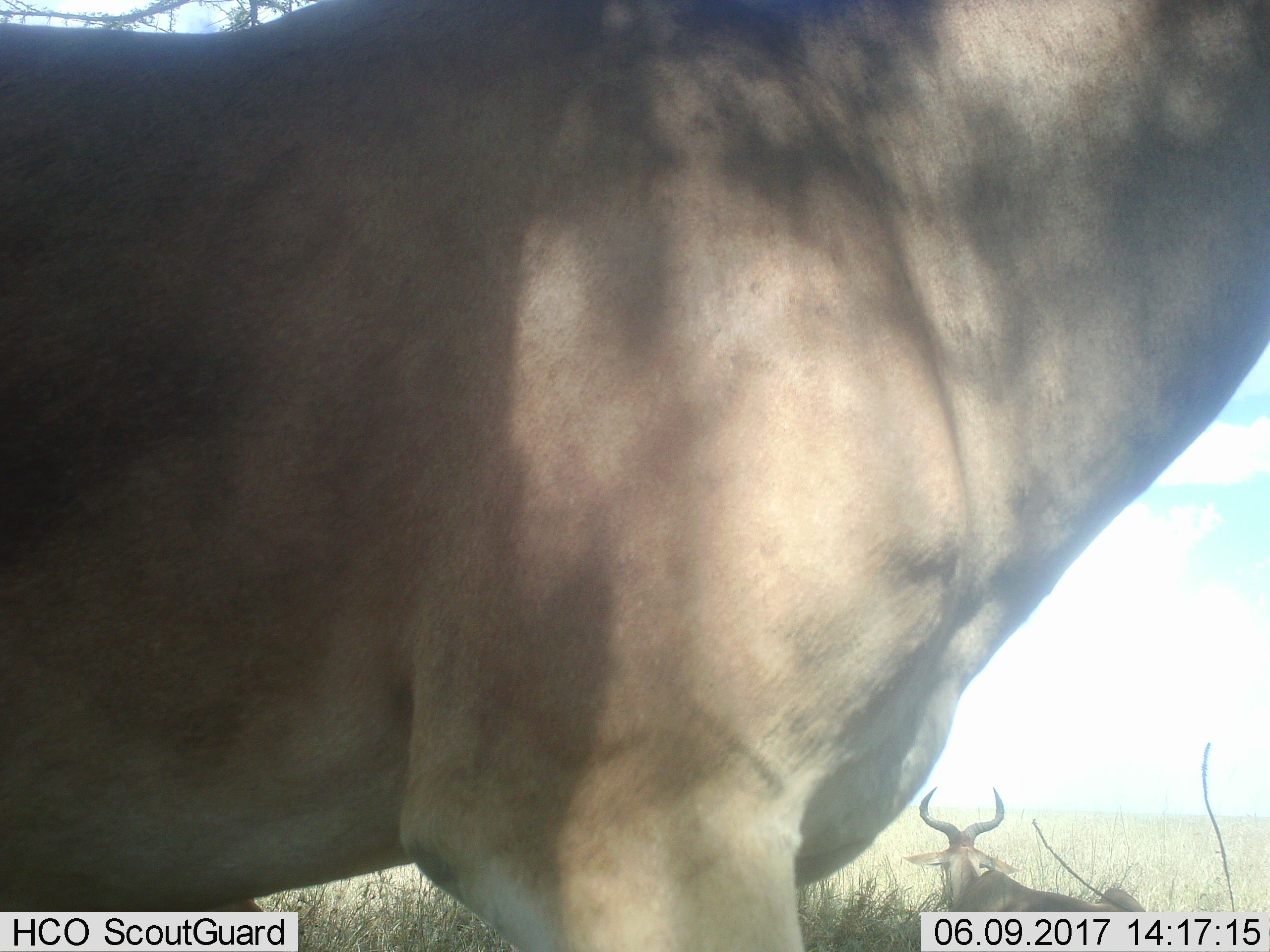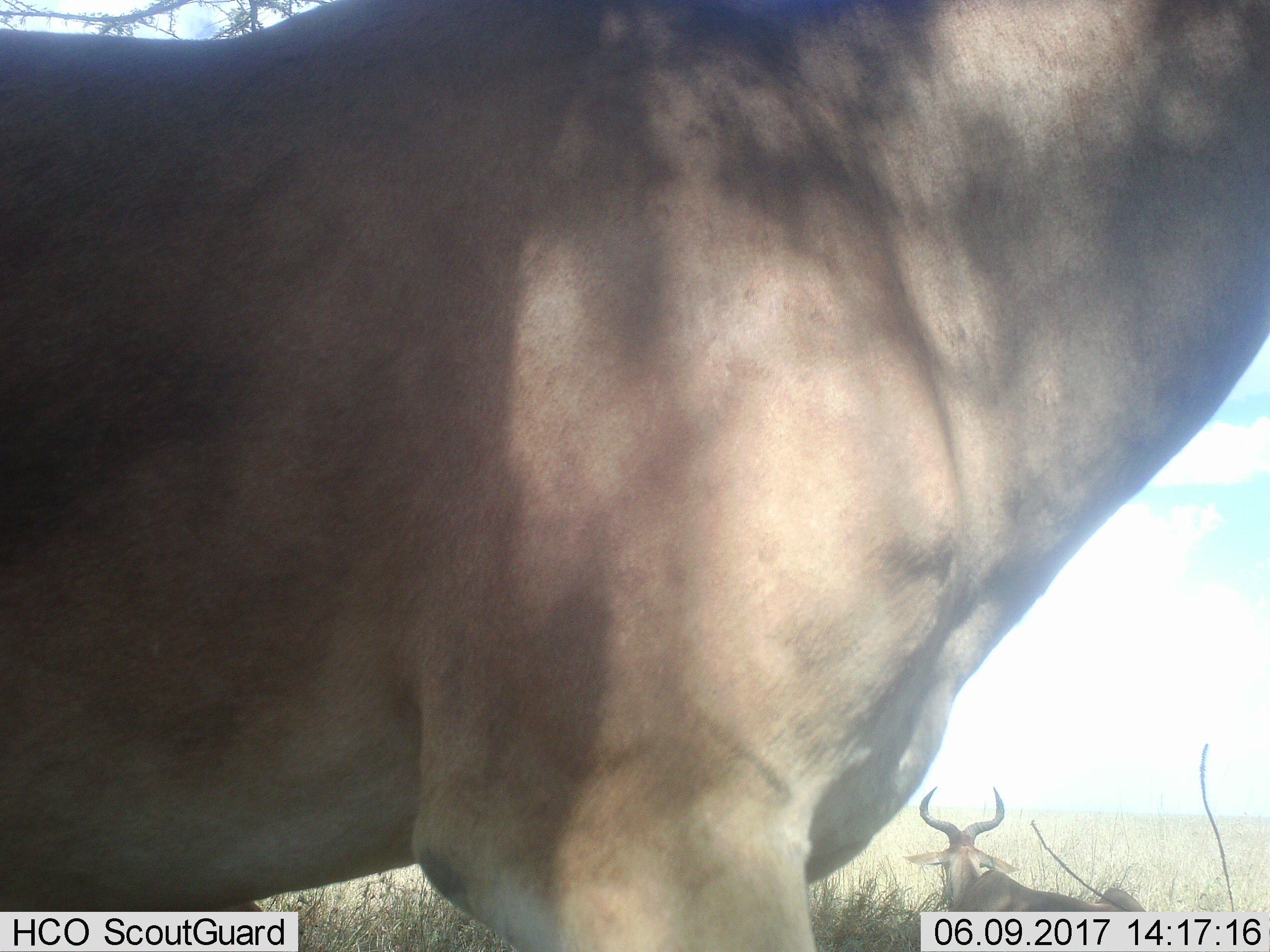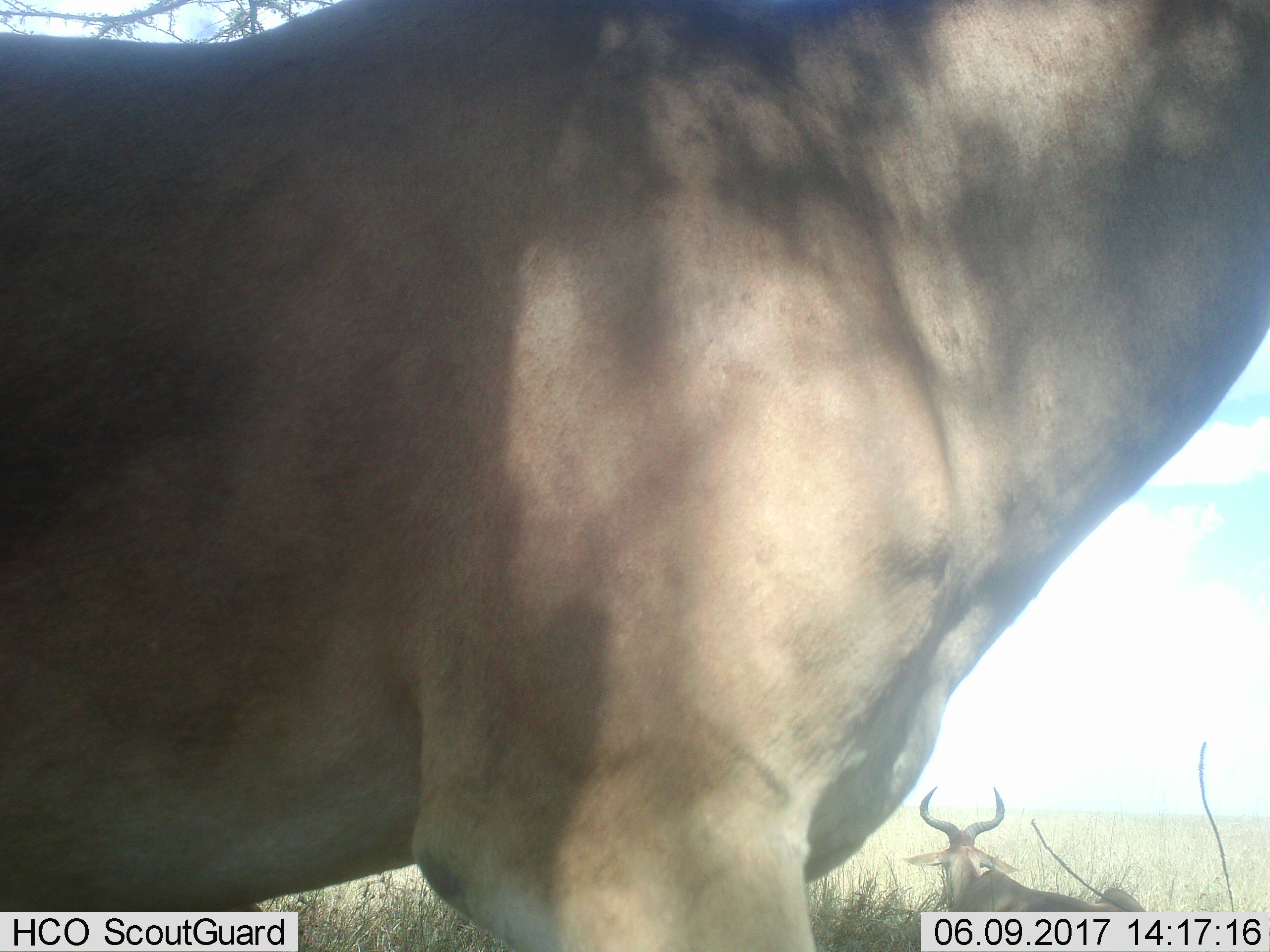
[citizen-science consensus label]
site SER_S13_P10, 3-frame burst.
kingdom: Animalia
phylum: Chordata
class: Mammalia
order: Artiodactyla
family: Bovidae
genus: Alcelaphus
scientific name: Alcelaphus buselaphus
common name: hartebeest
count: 2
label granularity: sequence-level